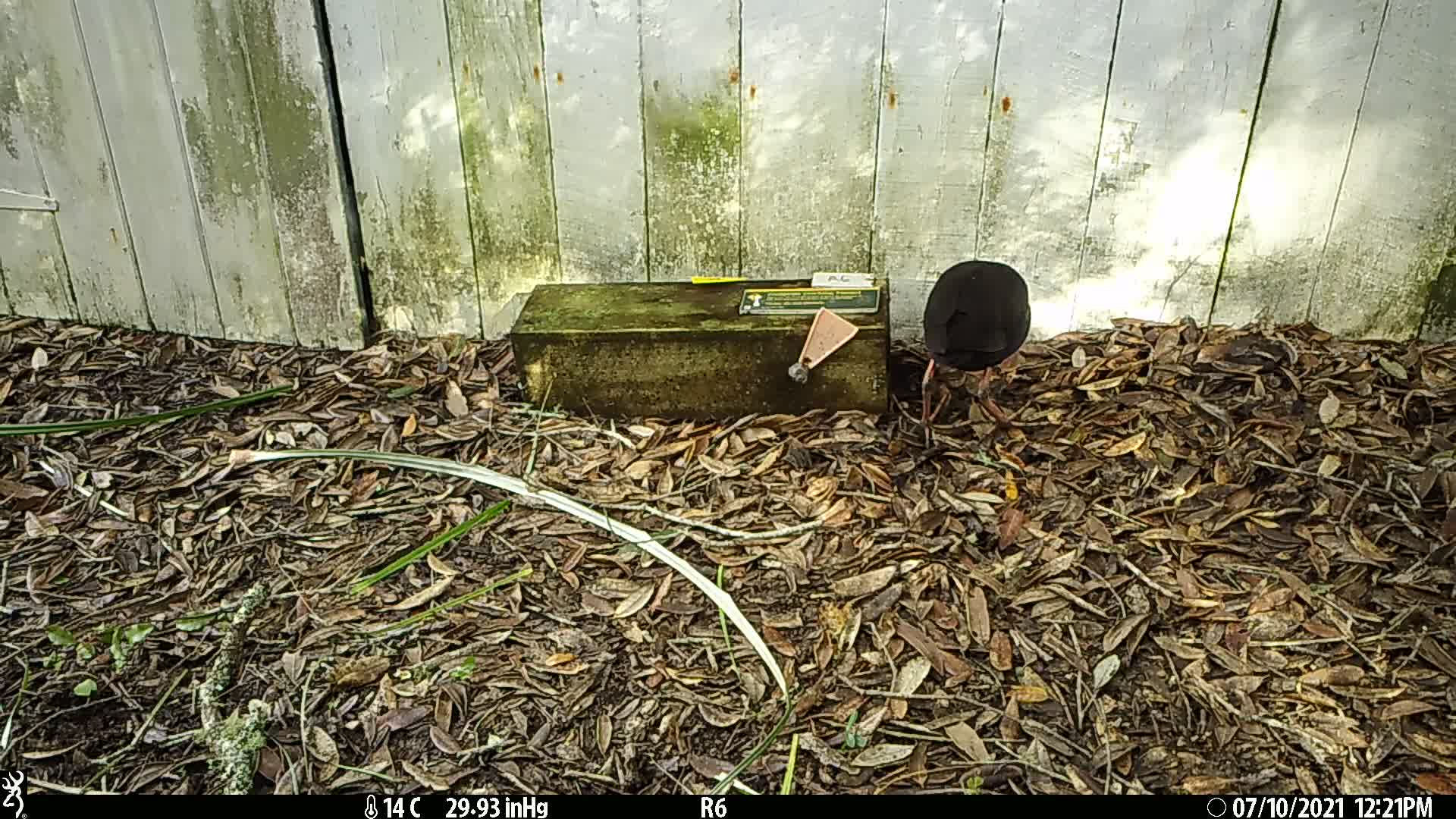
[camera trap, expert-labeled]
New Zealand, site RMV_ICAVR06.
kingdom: Animalia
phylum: Chordata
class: Aves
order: Gruiformes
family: Rallidae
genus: Porphyrio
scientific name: Porphyrio melanotus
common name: australasian swamphen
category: pukeko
Pukeko (australasian swamphen) (Porphyrio melanotus).